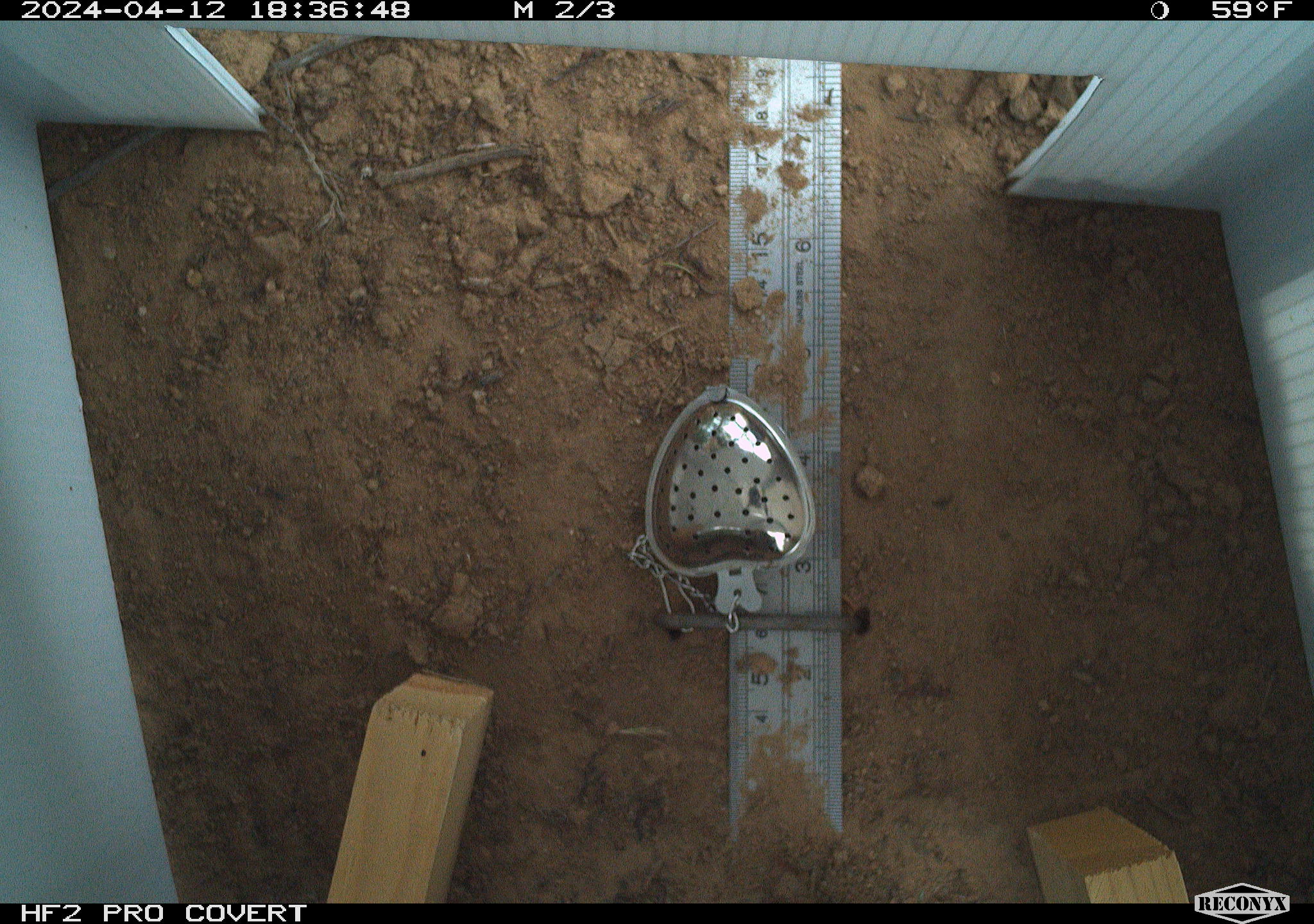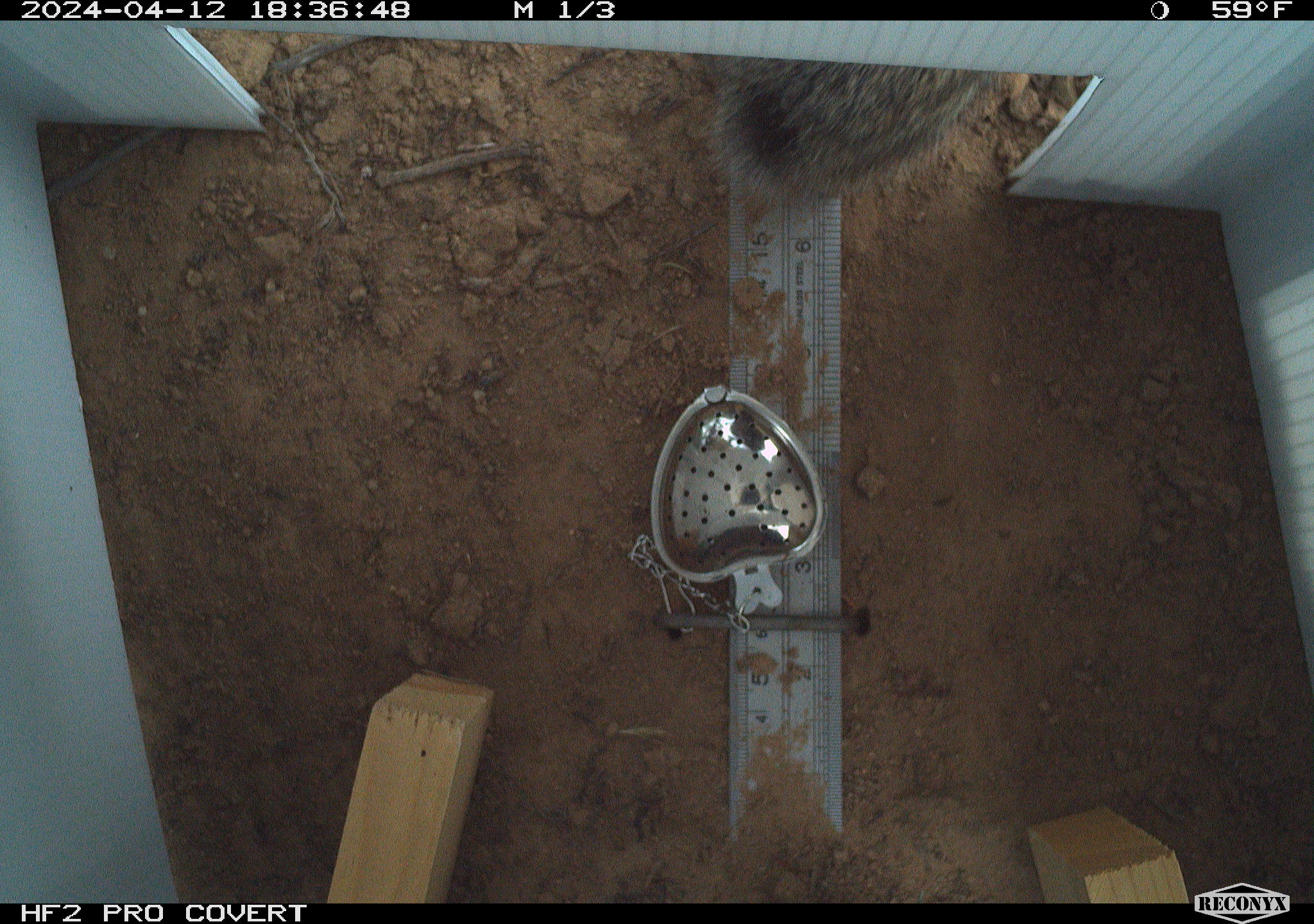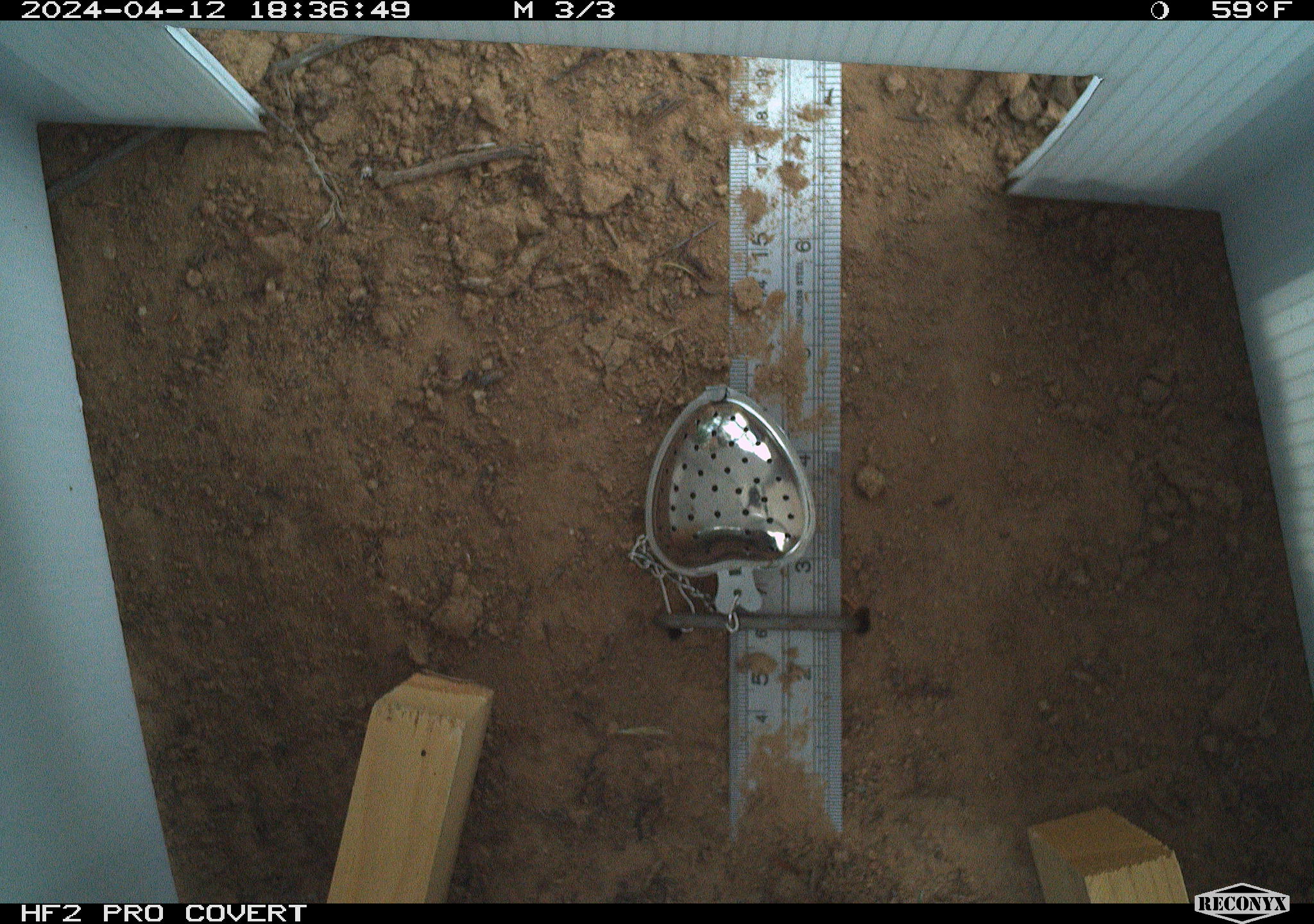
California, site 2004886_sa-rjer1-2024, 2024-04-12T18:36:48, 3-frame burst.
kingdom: Animalia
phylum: Chordata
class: Mammalia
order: Lagomorpha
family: Leporidae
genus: Sylvilagus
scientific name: Sylvilagus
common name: cottontail rabbits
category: sylvilagus species